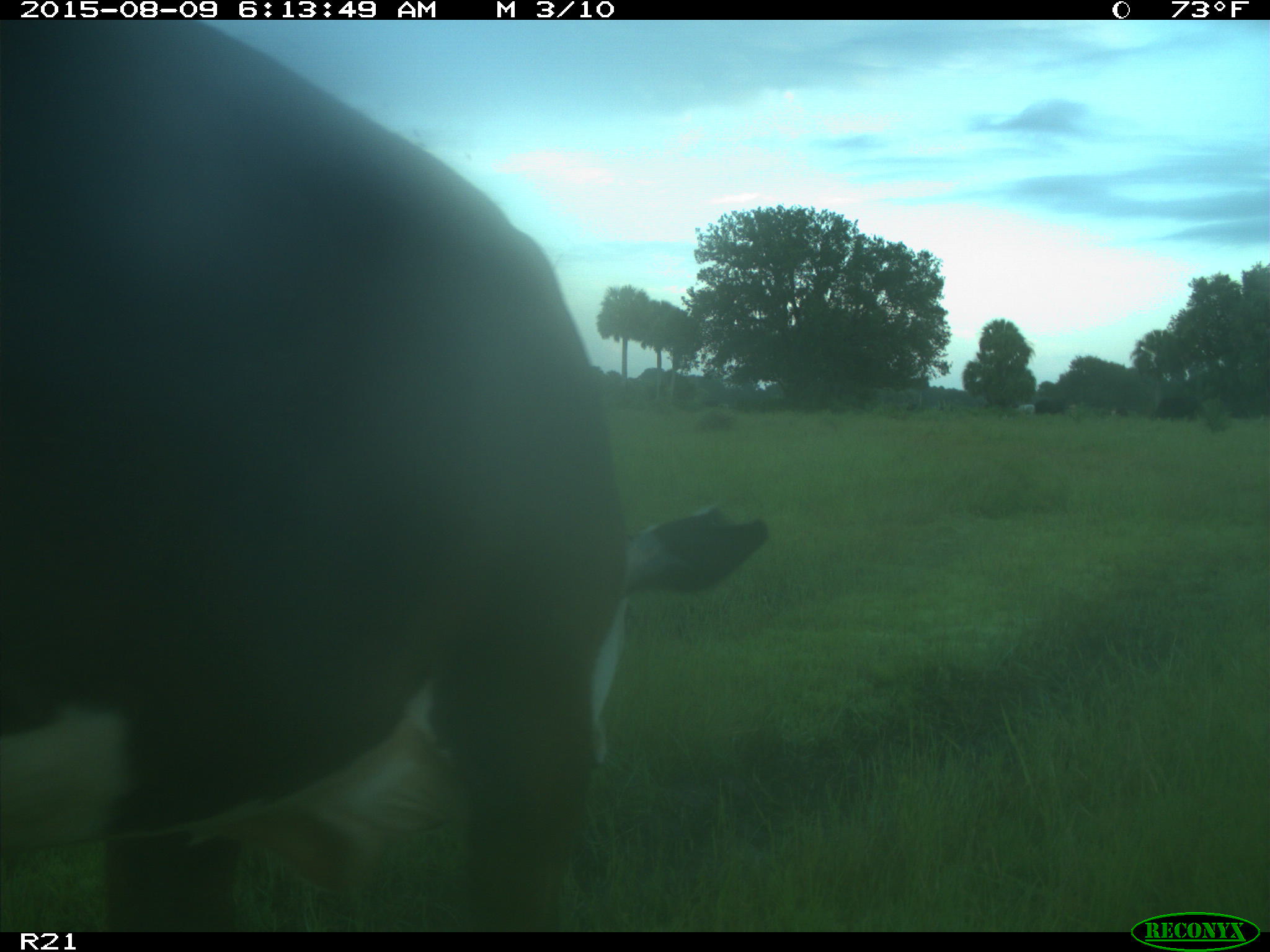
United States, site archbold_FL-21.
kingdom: Animalia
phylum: Chordata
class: Mammalia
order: Artiodactyla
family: Bovidae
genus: Bos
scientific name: Bos taurus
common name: domestic cow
Bos taurus (domestic cow).